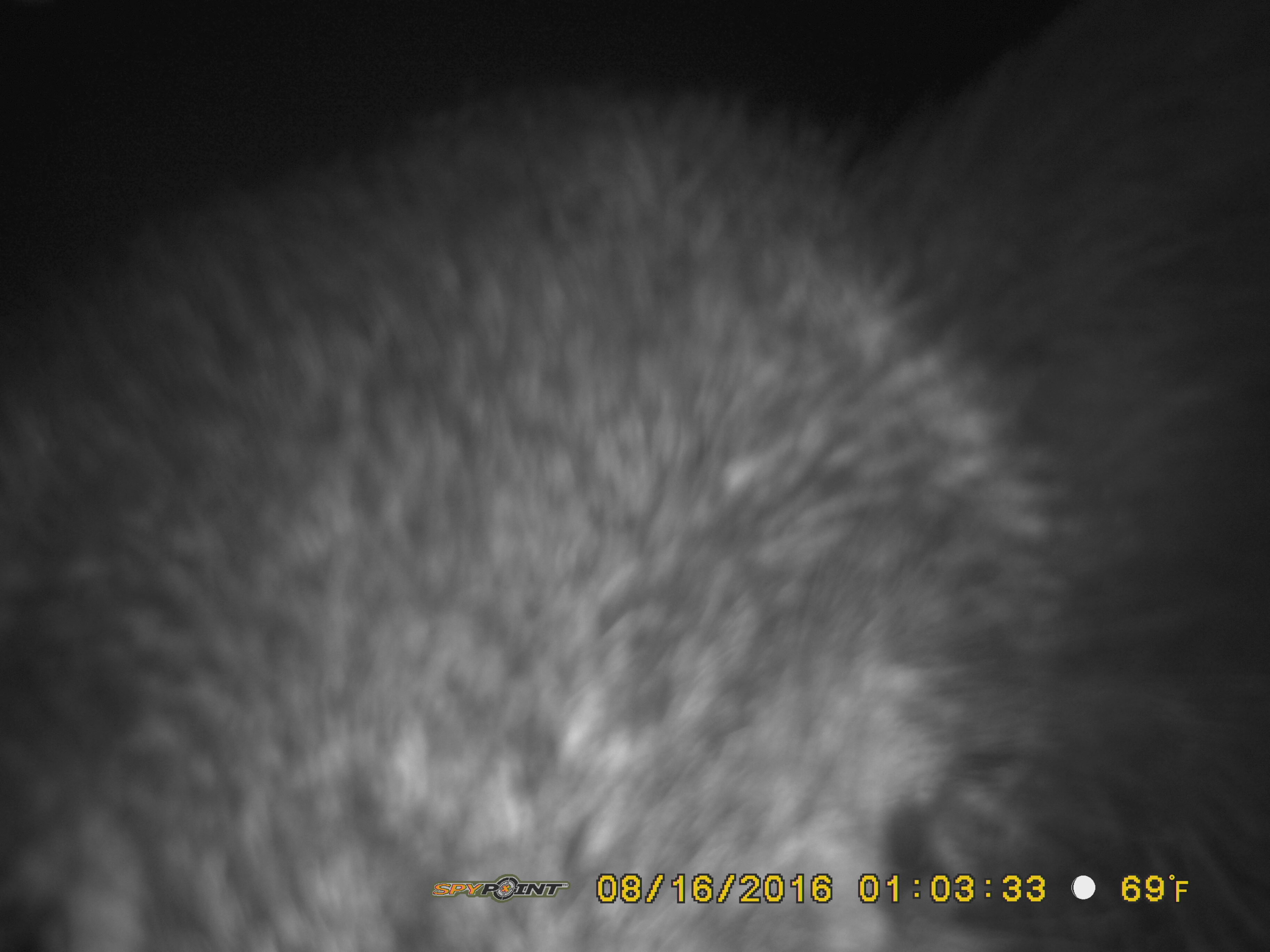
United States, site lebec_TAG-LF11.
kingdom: Animalia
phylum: Chordata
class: Mammalia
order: Artiodactyla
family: Suidae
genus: Sus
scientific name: Sus scrofa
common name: wild boar